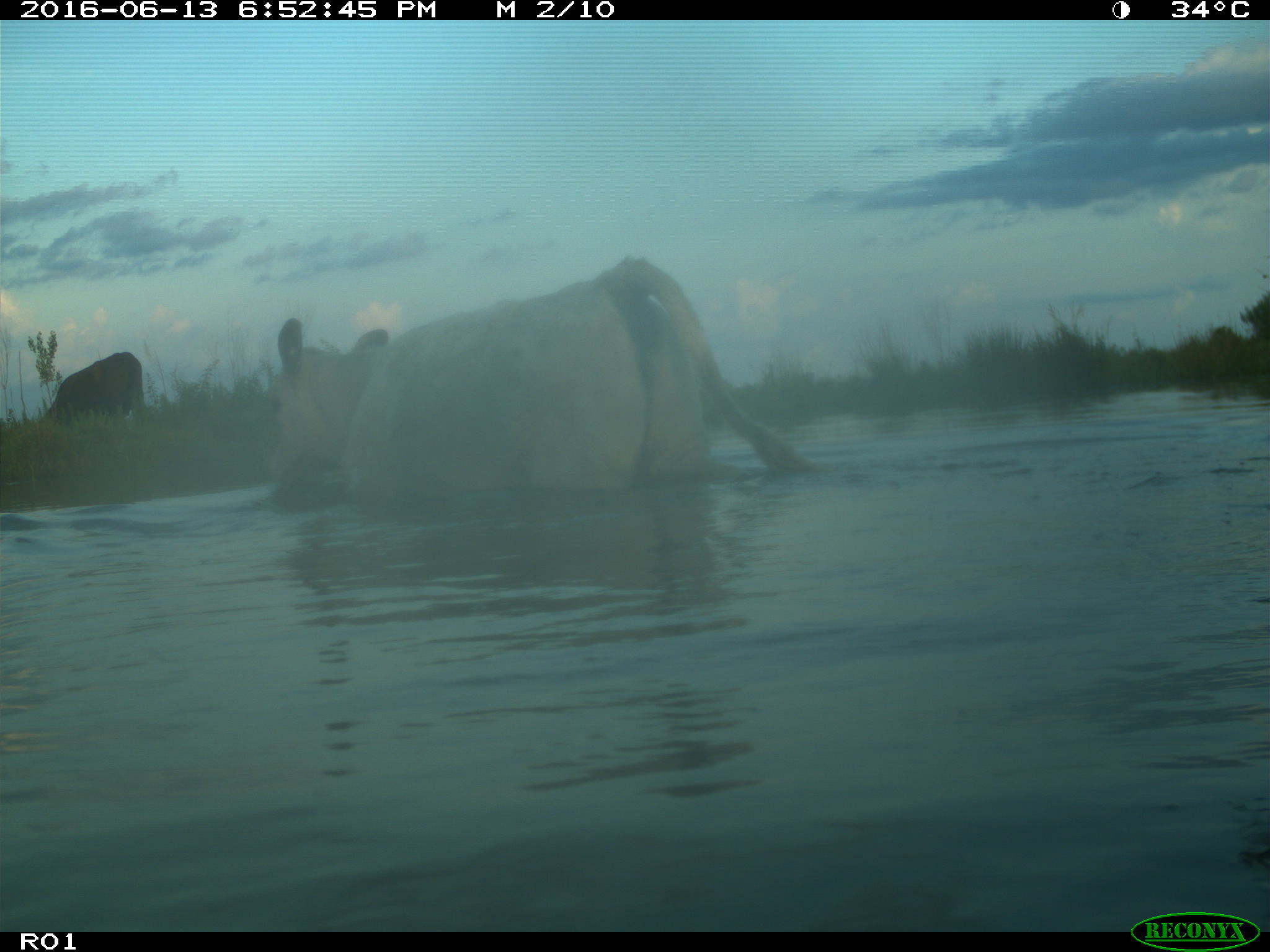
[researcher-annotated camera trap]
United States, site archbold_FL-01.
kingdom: Animalia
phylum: Chordata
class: Mammalia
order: Artiodactyla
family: Bovidae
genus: Bos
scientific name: Bos taurus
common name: domestic cow